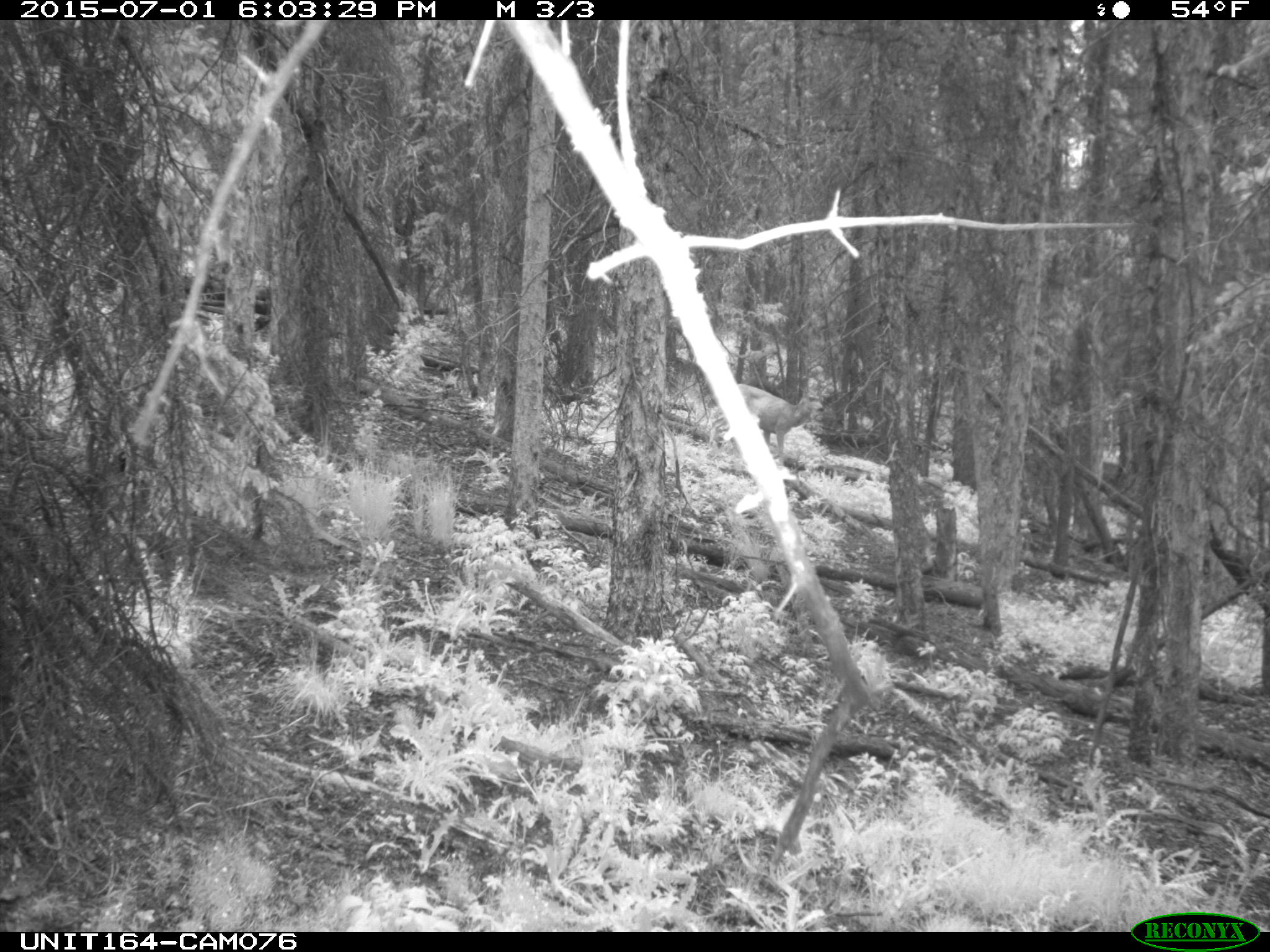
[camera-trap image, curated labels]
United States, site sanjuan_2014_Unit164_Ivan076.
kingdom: Animalia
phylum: Chordata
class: Mammalia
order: Artiodactyla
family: Cervidae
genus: Odocoileus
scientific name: Odocoileus hemionus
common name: mule deer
Odocoileus hemionus (mule deer).